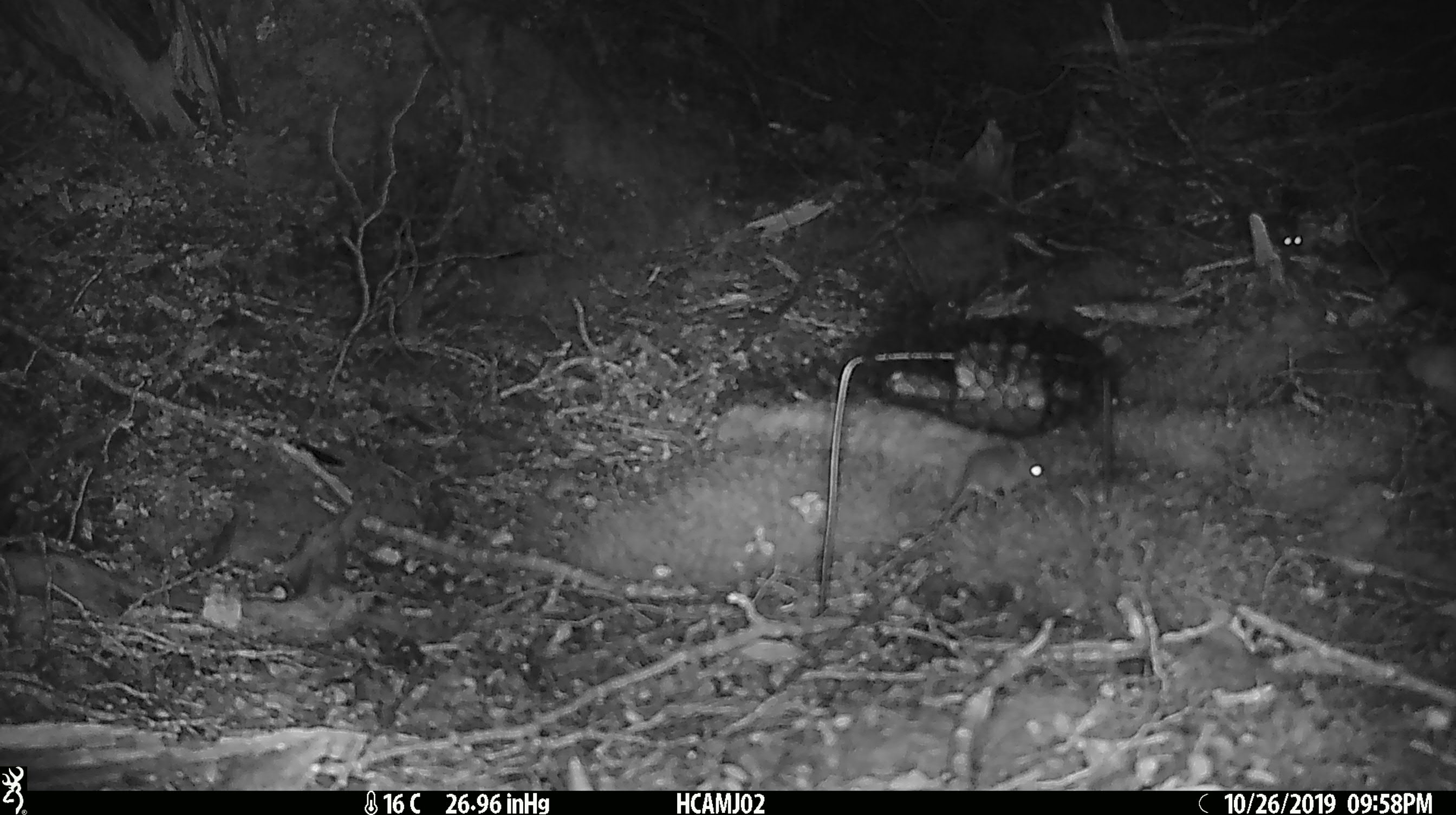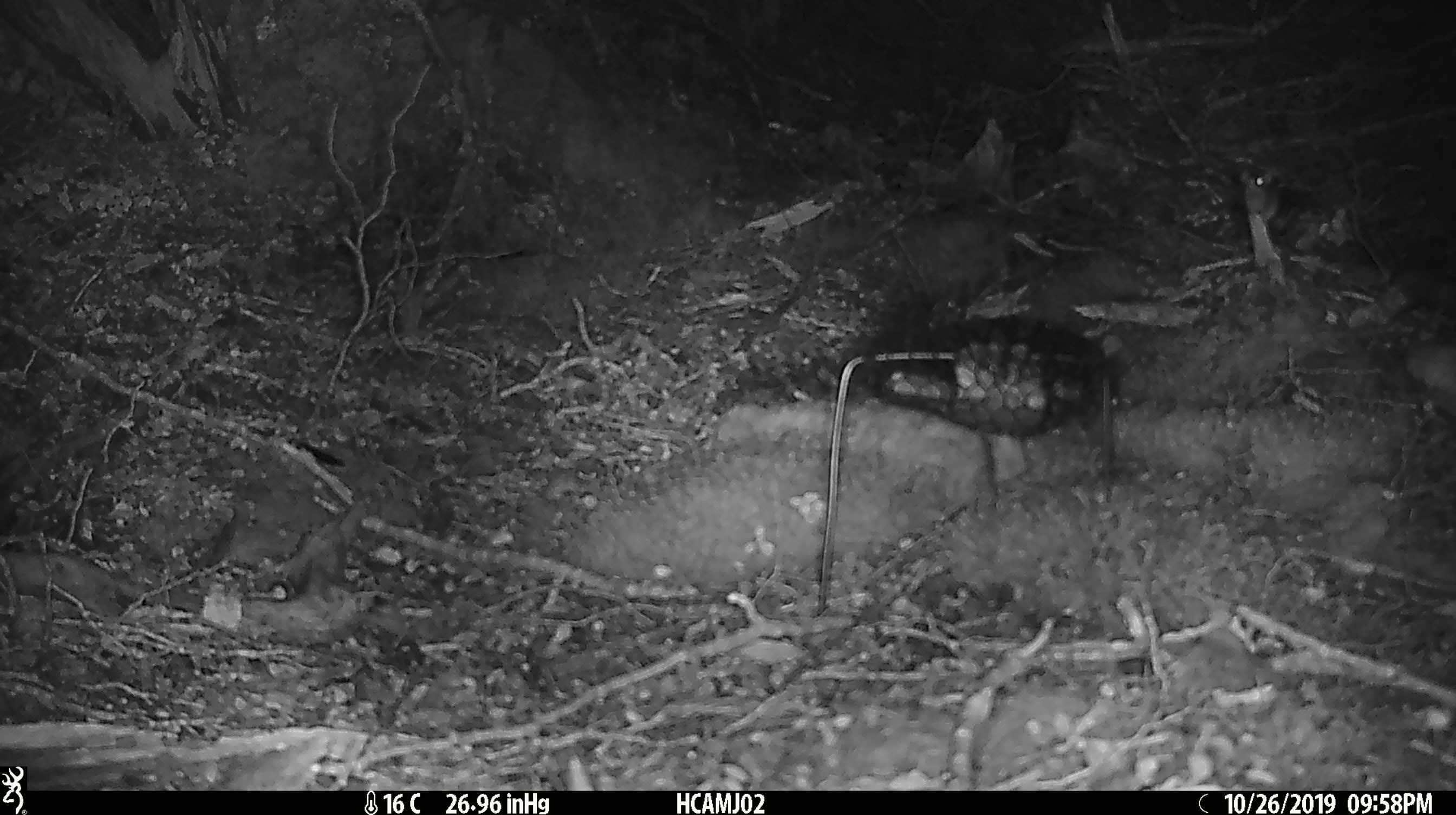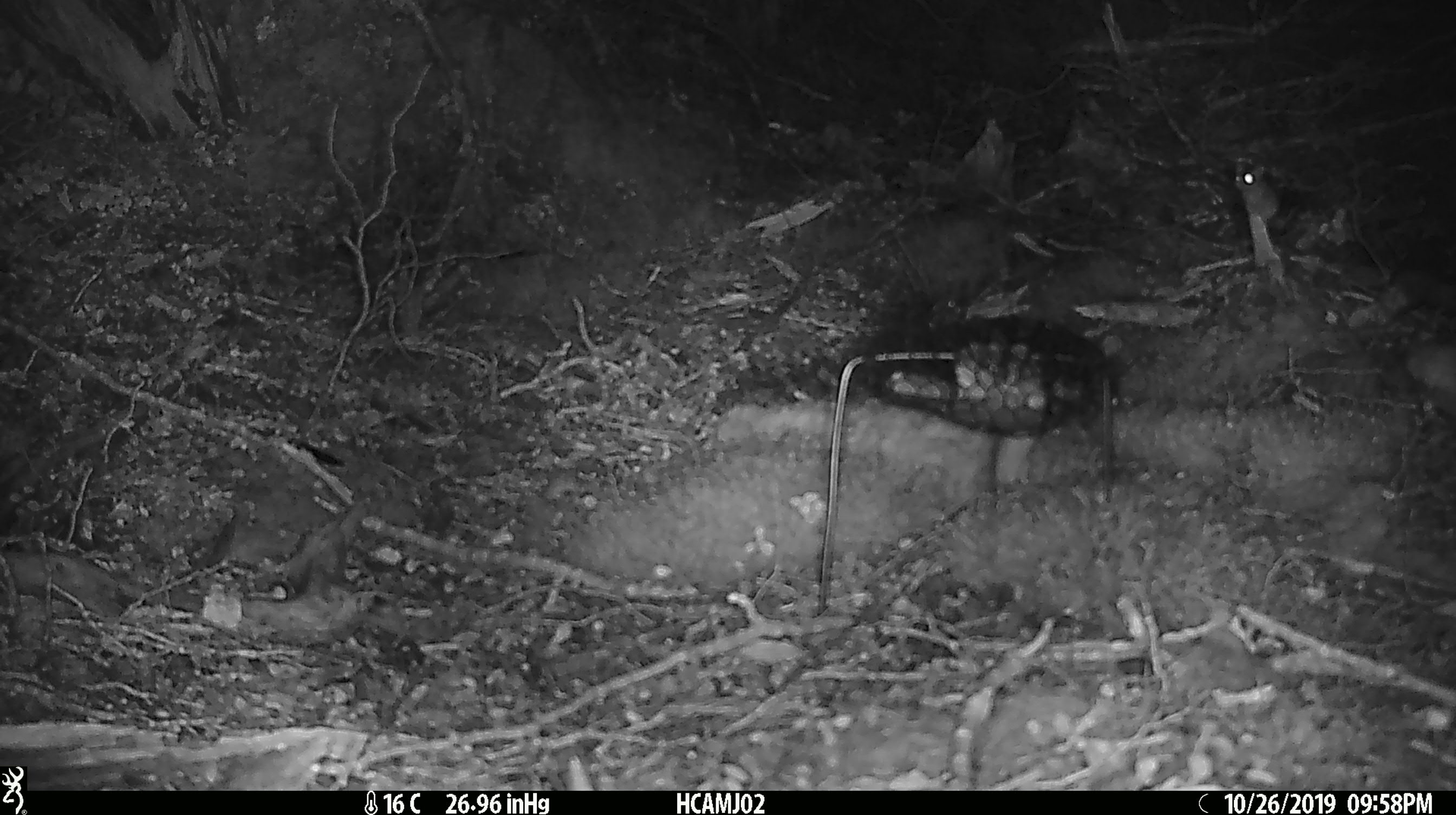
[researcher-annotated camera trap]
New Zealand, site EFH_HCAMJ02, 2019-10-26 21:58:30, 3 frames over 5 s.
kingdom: Animalia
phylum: Chordata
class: Mammalia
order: Rodentia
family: Muridae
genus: Mus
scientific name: Mus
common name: mouse